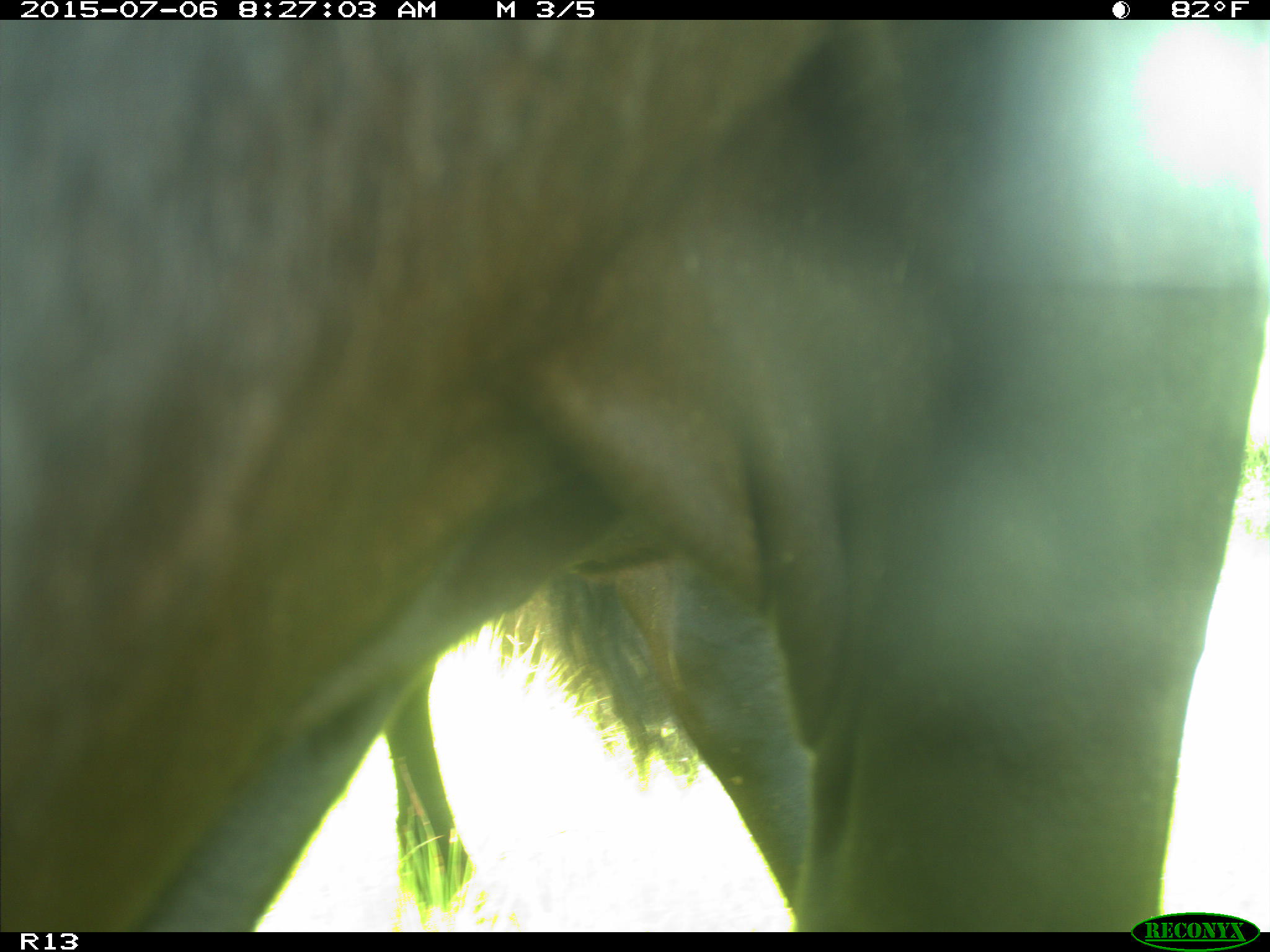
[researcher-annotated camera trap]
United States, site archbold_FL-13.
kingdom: Animalia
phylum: Chordata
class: Mammalia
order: Artiodactyla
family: Bovidae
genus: Bos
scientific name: Bos taurus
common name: domestic cow